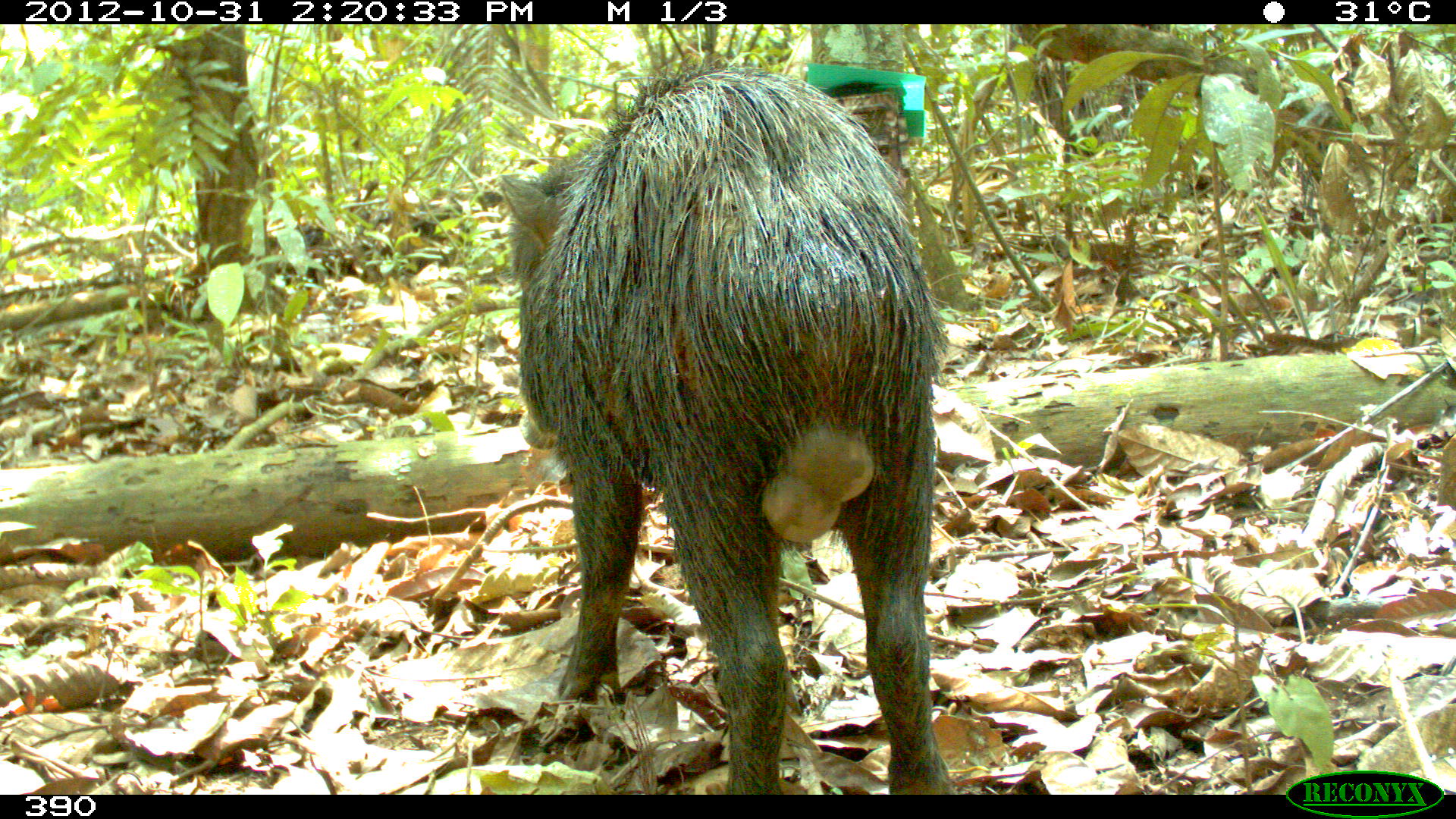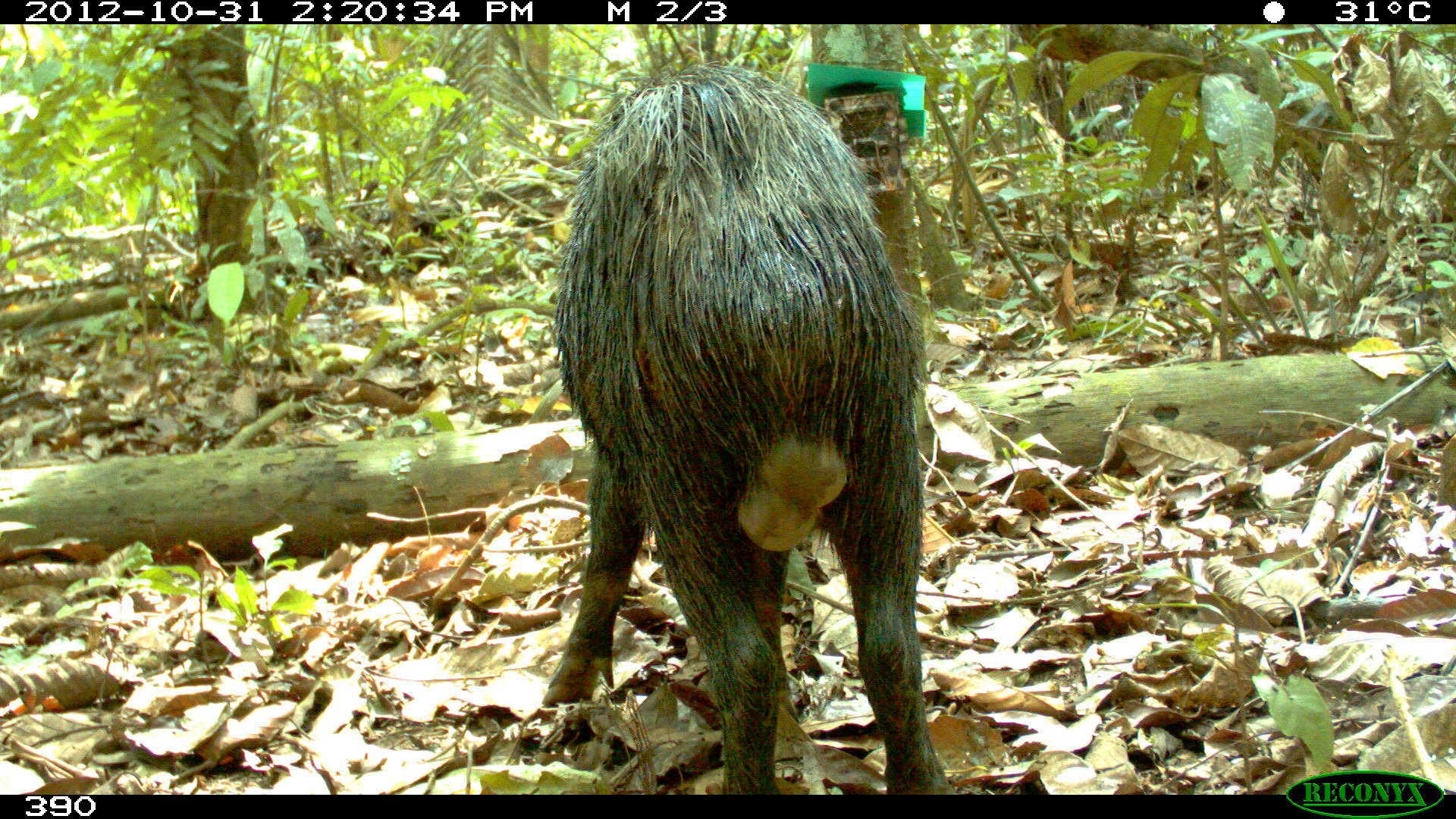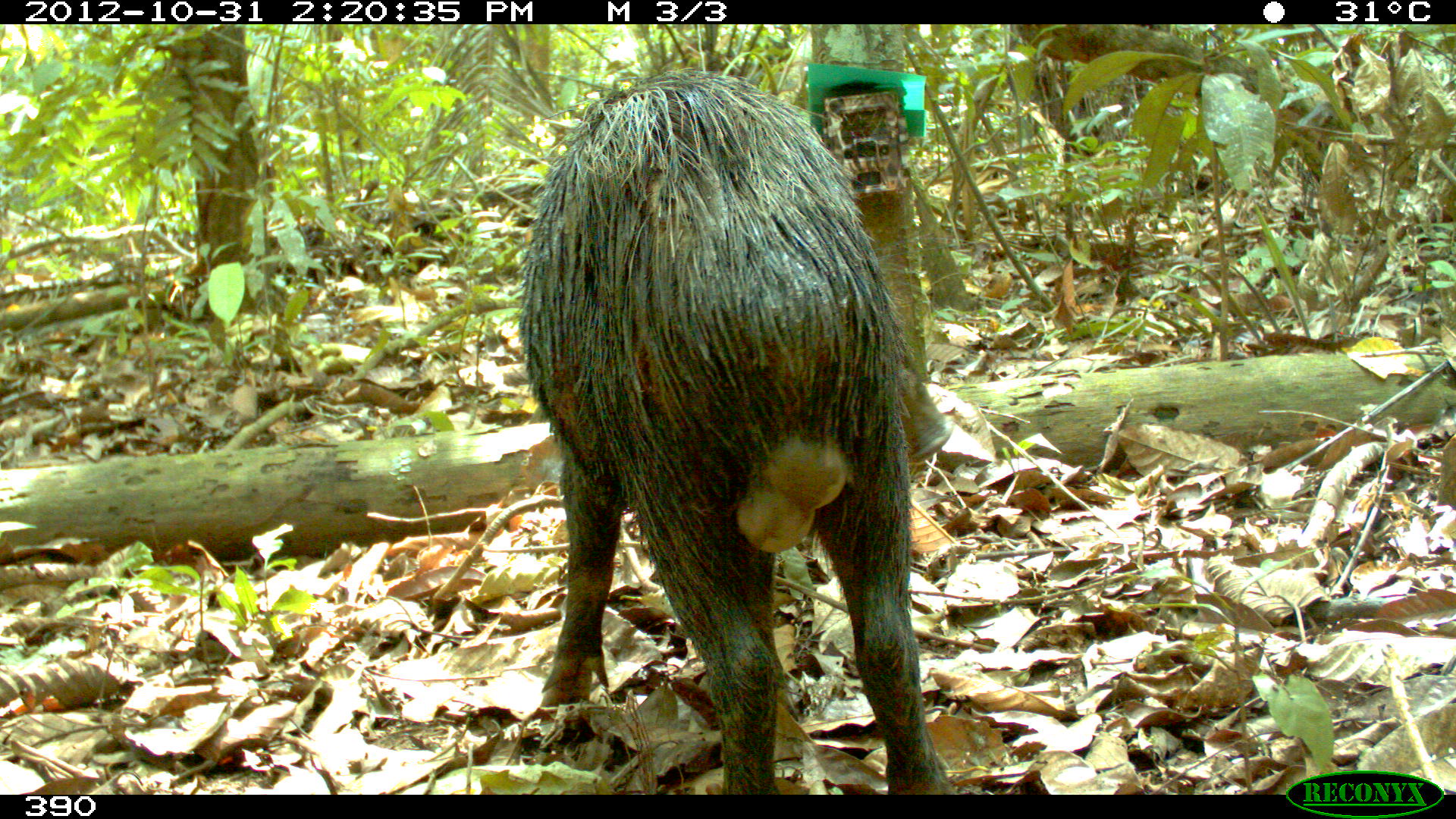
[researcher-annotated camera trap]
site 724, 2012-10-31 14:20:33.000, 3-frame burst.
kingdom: Animalia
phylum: Chordata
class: Mammalia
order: Artiodactyla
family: Tayassuidae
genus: Tayassu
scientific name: Tayassu pecari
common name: white-lipped peccary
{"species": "Tayassu pecari (white-lipped peccary)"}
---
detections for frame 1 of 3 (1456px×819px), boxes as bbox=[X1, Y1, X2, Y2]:
tayassu pecari: bbox=[496, 60, 956, 794]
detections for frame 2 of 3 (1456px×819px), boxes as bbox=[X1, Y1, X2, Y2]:
tayassu pecari: bbox=[540, 59, 957, 793]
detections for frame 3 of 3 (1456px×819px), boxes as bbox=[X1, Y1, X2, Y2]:
tayassu pecari: bbox=[512, 64, 956, 795]